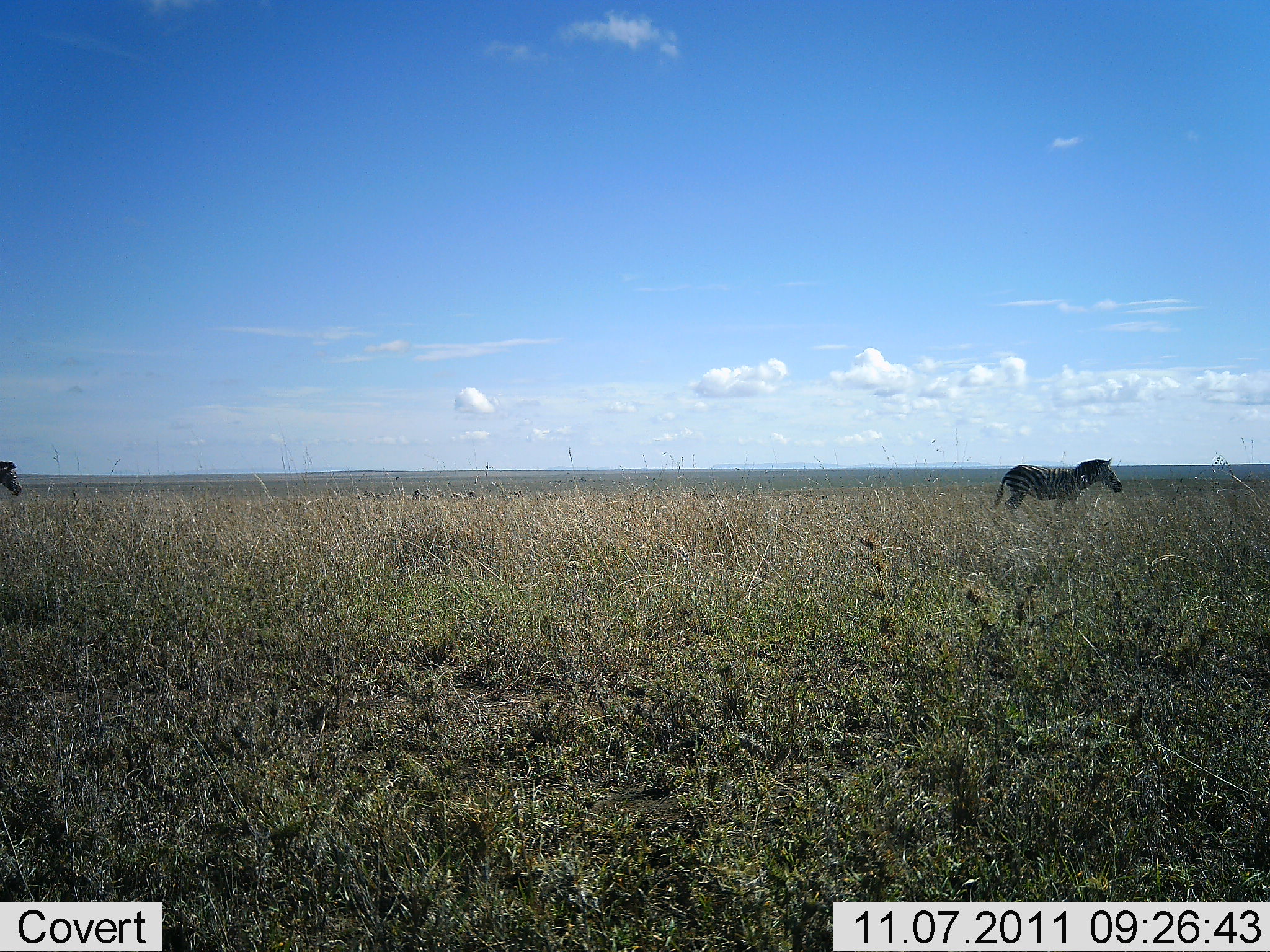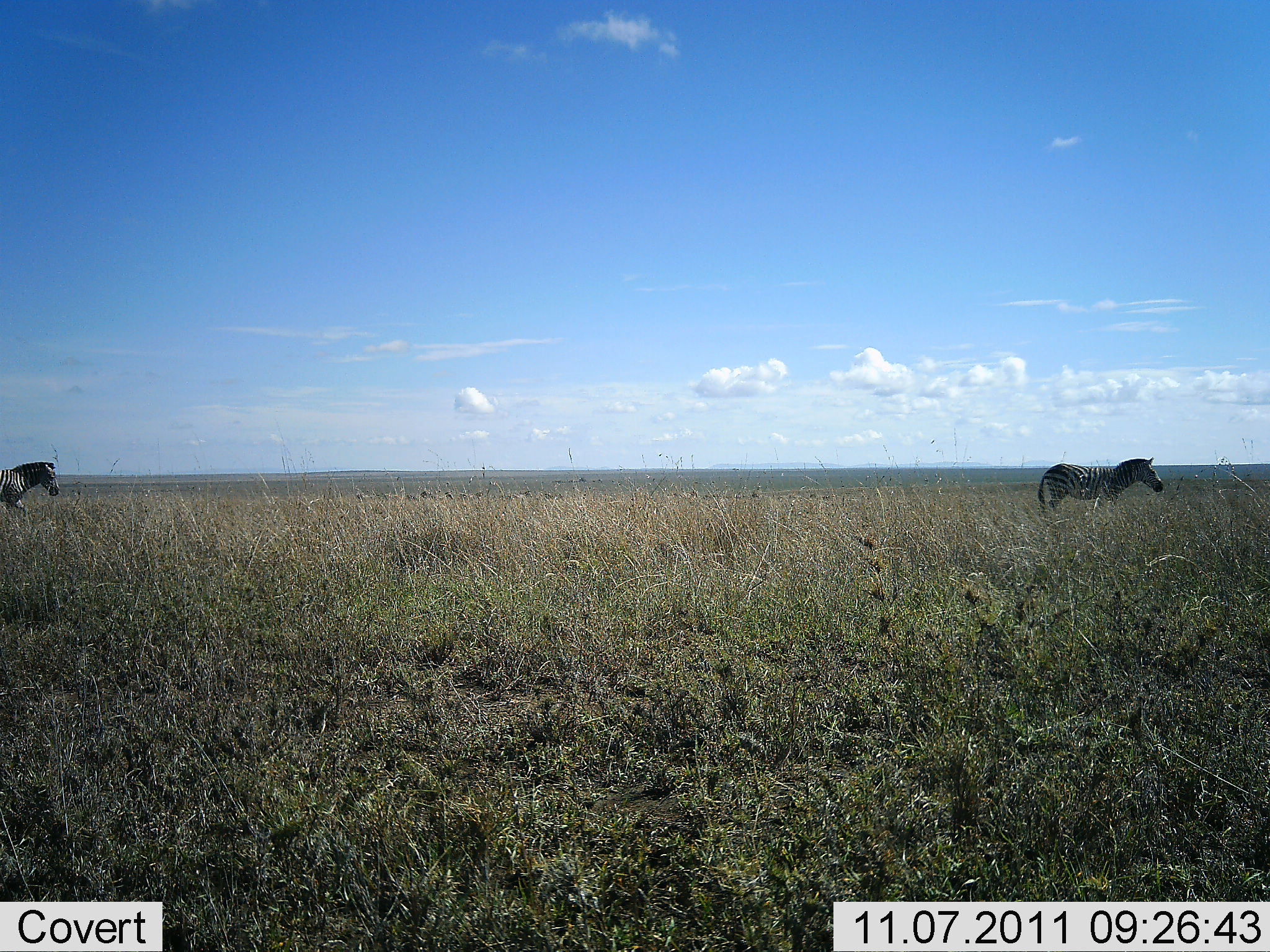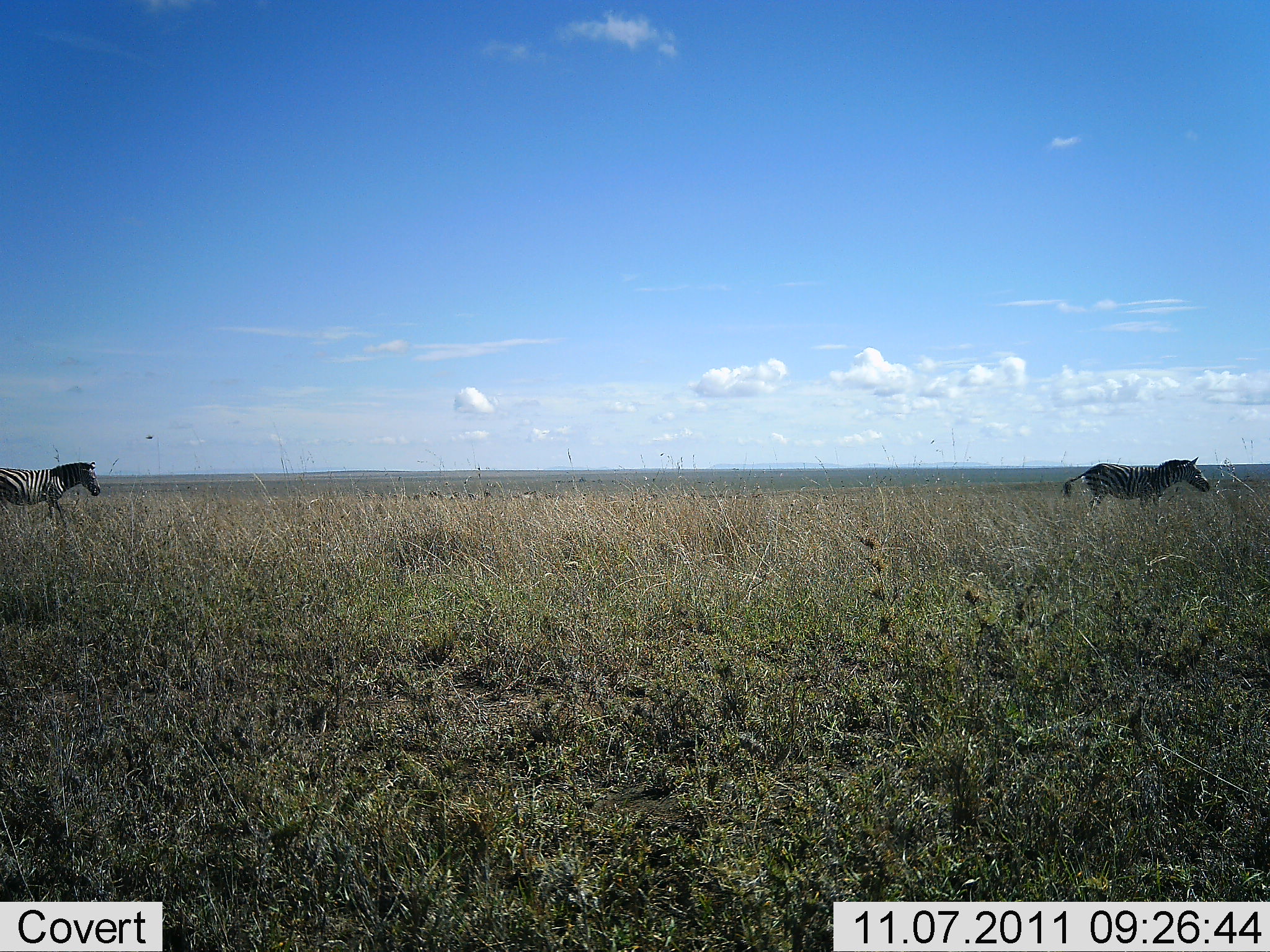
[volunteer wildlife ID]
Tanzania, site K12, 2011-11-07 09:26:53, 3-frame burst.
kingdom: Animalia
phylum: Chordata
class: Mammalia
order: Perissodactyla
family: Equidae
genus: Equus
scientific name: Equus quagga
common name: plains zebra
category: zebra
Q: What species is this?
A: Zebra (plains zebra) (Equus quagga).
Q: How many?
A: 2.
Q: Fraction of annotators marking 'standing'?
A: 0%.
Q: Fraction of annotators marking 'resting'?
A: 0%.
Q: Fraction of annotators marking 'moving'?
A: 100%.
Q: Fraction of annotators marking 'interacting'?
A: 0%.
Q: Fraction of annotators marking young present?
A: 0%.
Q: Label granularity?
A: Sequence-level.